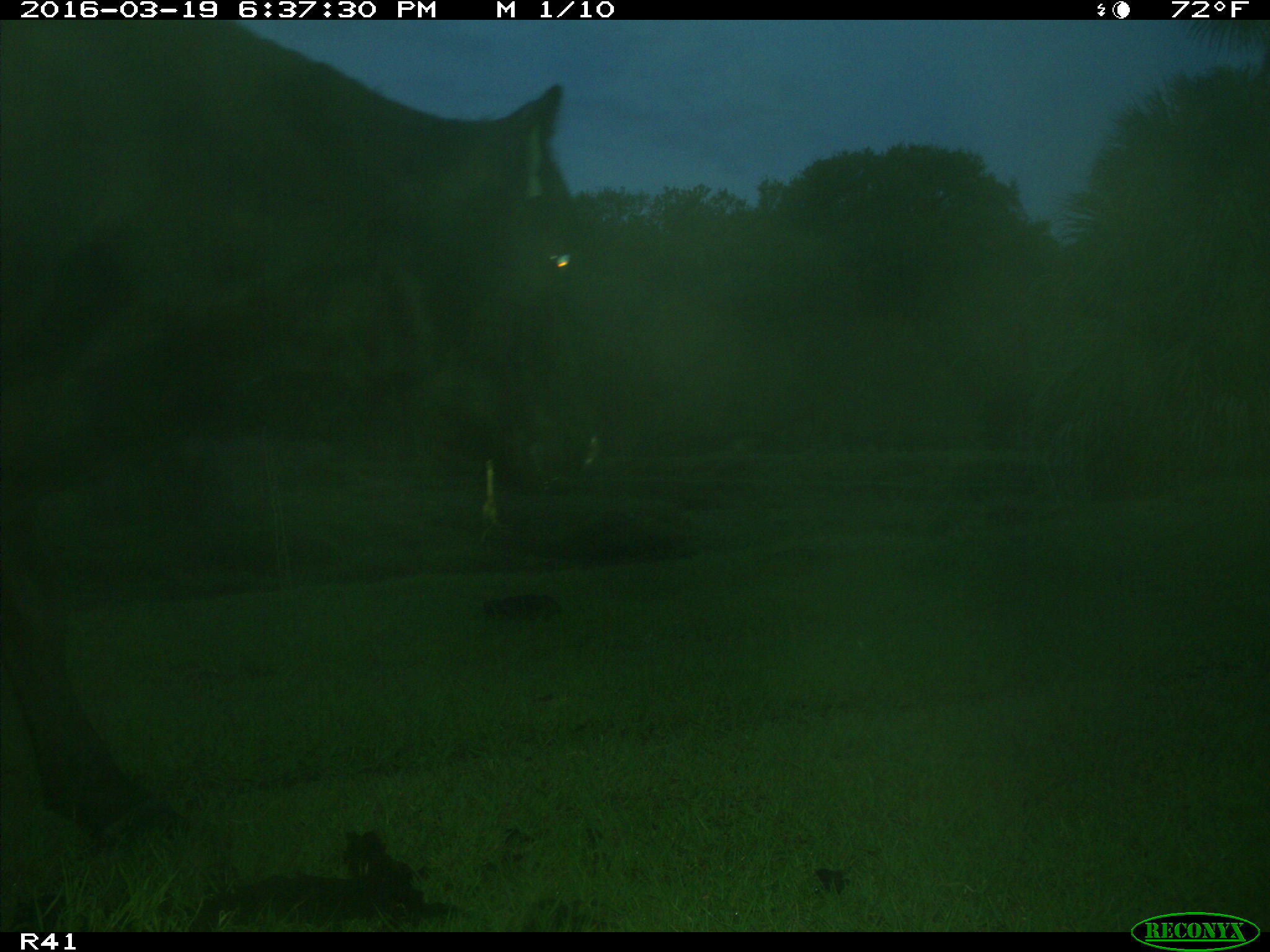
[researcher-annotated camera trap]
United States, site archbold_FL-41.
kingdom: Animalia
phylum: Chordata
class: Mammalia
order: Artiodactyla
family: Bovidae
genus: Bos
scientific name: Bos taurus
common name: domestic cow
Bos taurus (domestic cow).